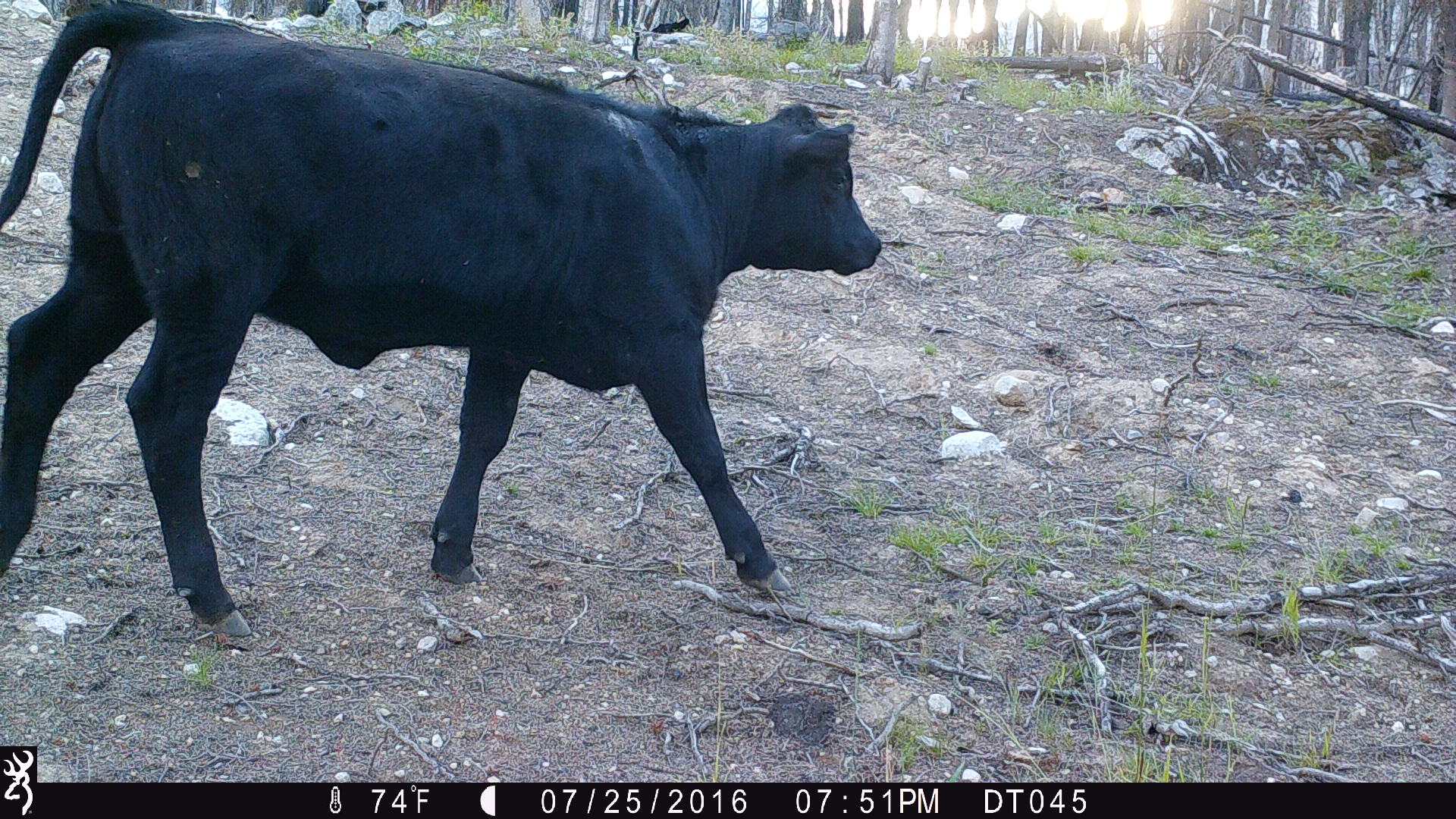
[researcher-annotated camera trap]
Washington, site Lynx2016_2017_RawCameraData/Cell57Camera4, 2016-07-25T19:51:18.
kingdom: Animalia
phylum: Chordata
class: Mammalia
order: Artiodactyla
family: Bovidae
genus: Bos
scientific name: Bos taurus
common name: domestic cattle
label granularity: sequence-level